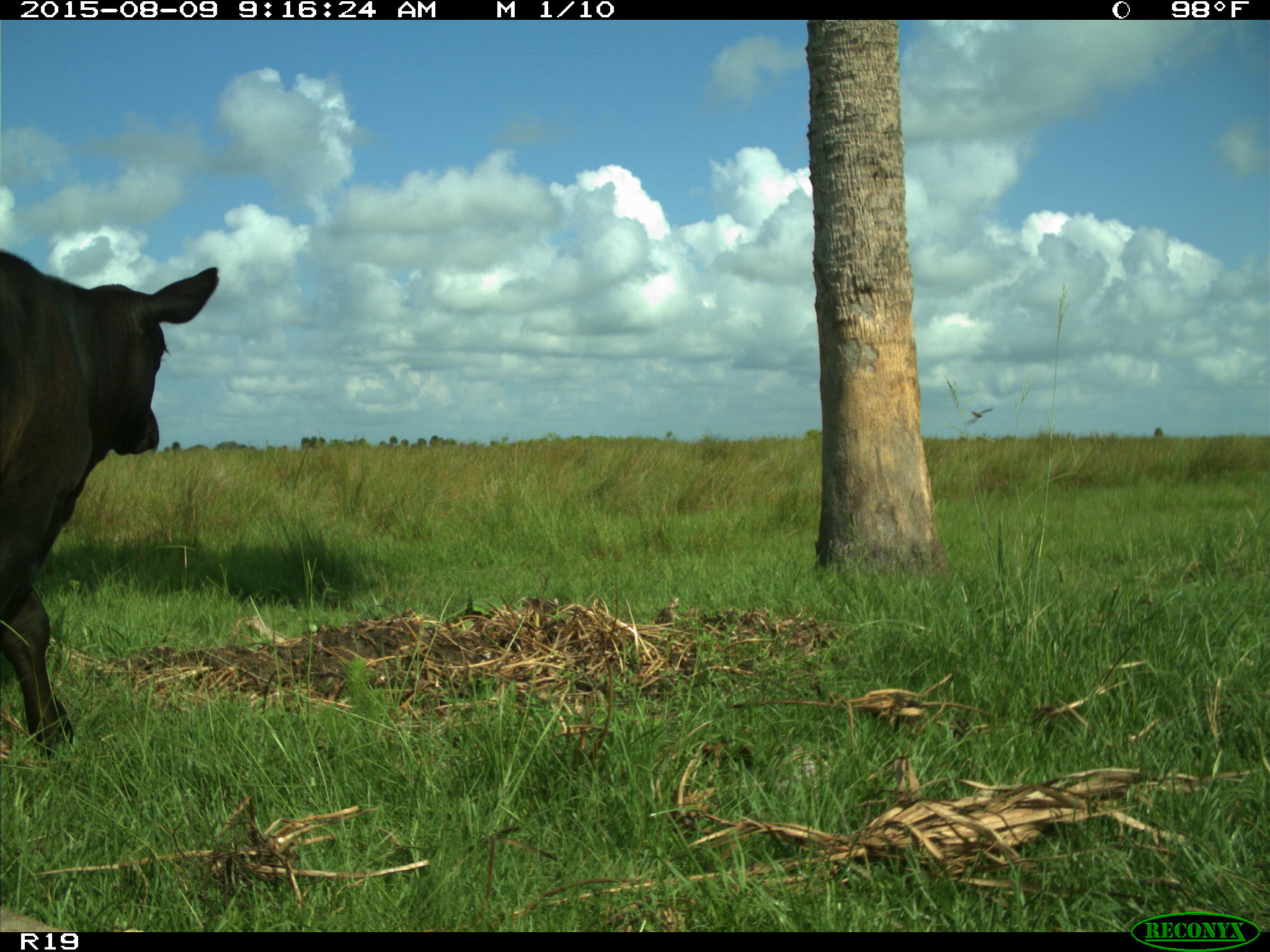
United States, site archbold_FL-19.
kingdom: Animalia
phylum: Chordata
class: Mammalia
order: Artiodactyla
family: Bovidae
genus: Bos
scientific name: Bos taurus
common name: domestic cow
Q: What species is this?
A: Bos taurus (domestic cow).